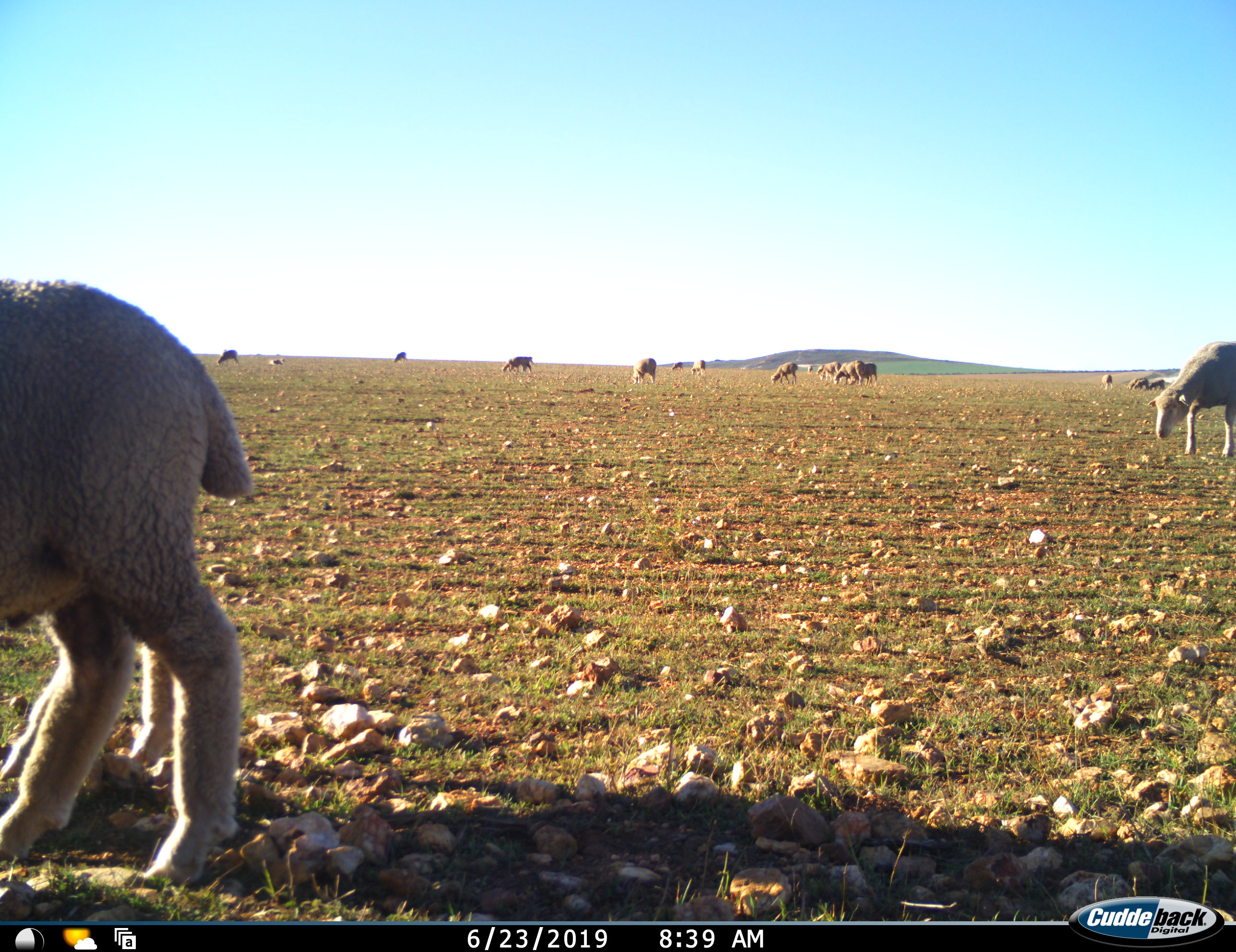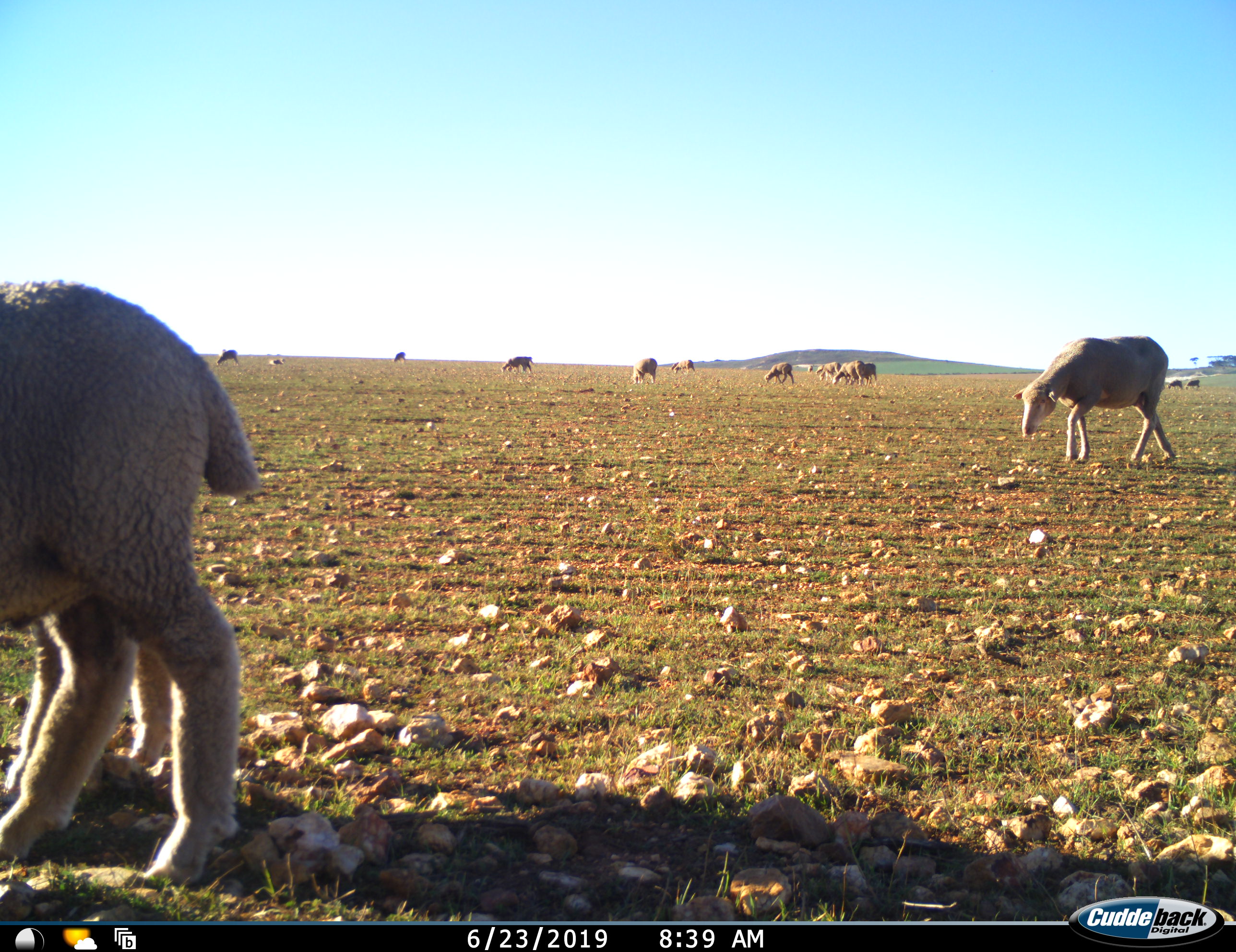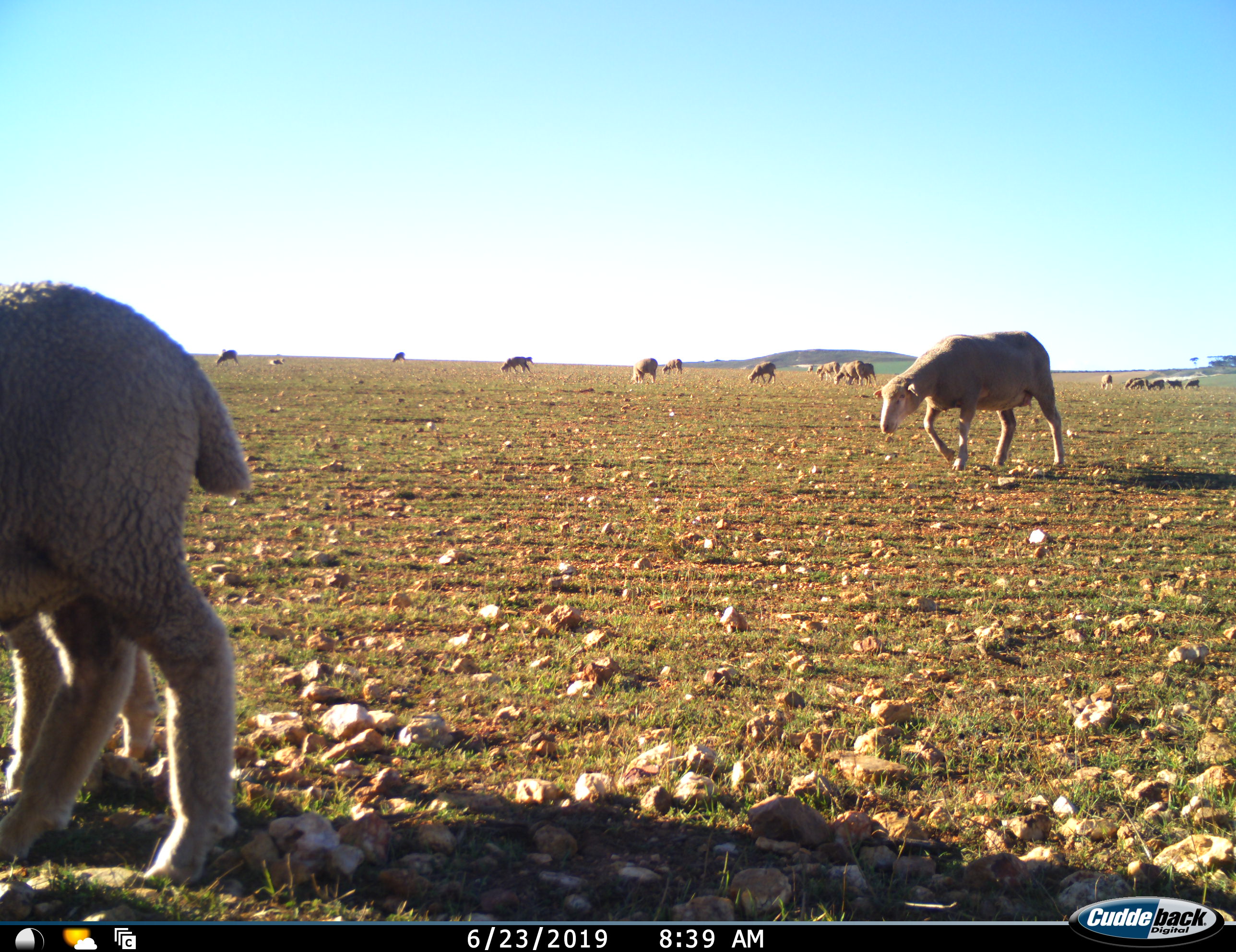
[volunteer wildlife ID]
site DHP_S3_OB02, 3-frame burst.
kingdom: Animalia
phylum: Chordata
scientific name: Vertebrata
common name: domestic animal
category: domesticanimal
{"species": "domesticanimal (domestic animal) (Vertebrata)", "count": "11-50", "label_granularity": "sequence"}